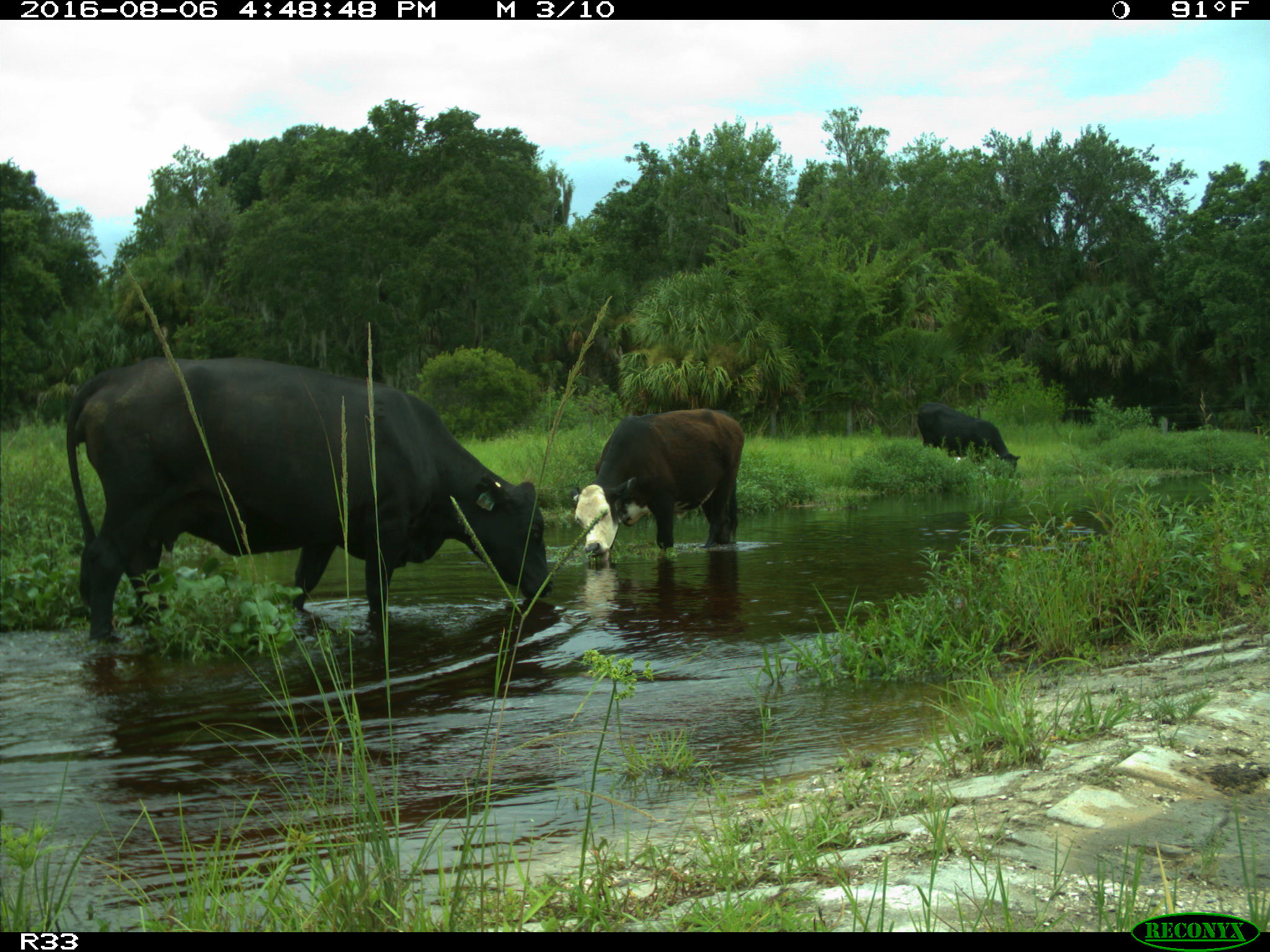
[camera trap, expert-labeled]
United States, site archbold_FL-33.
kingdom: Animalia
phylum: Chordata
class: Mammalia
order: Artiodactyla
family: Bovidae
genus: Bos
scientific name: Bos taurus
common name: domestic cow